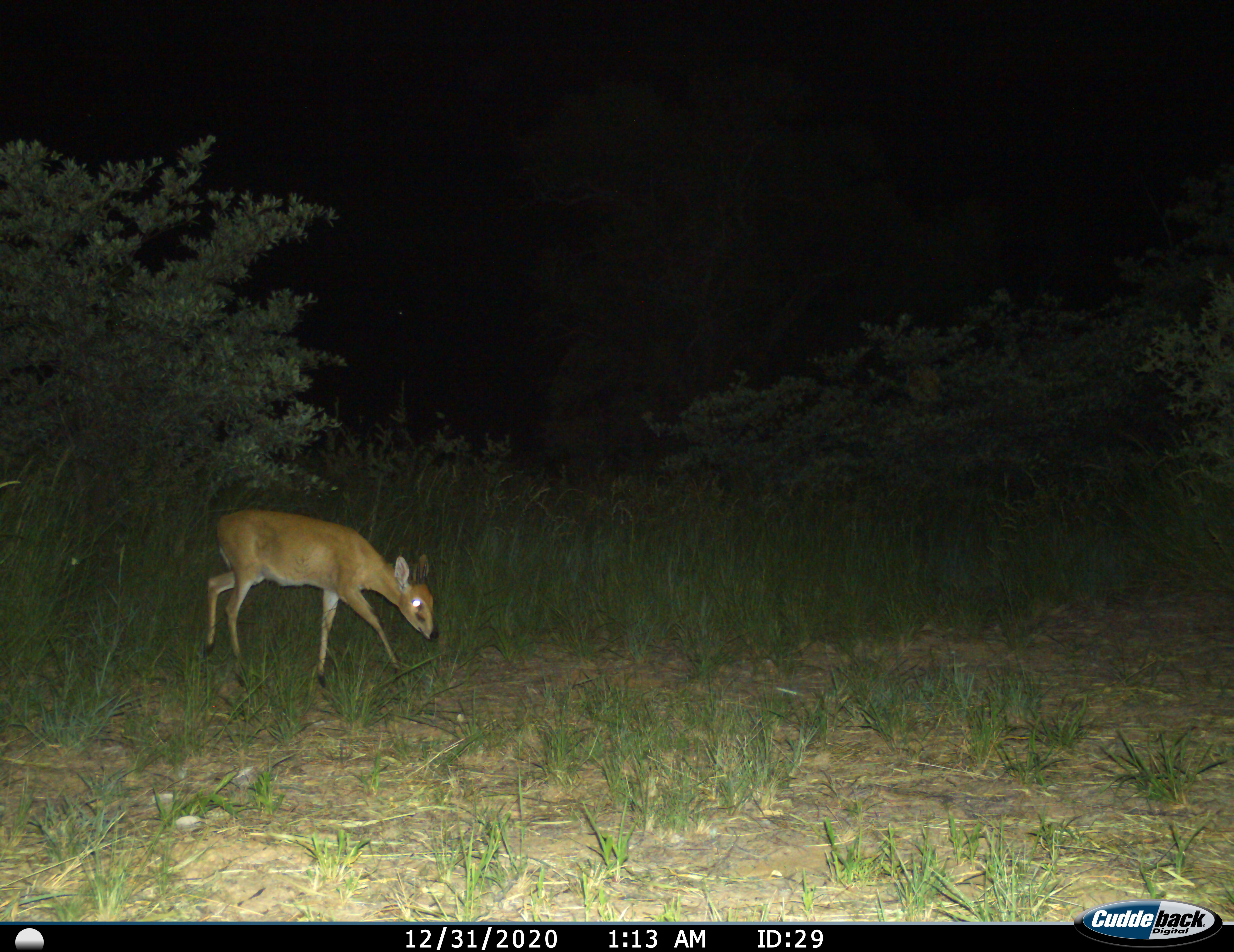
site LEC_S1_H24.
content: unidentified animal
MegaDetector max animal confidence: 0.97